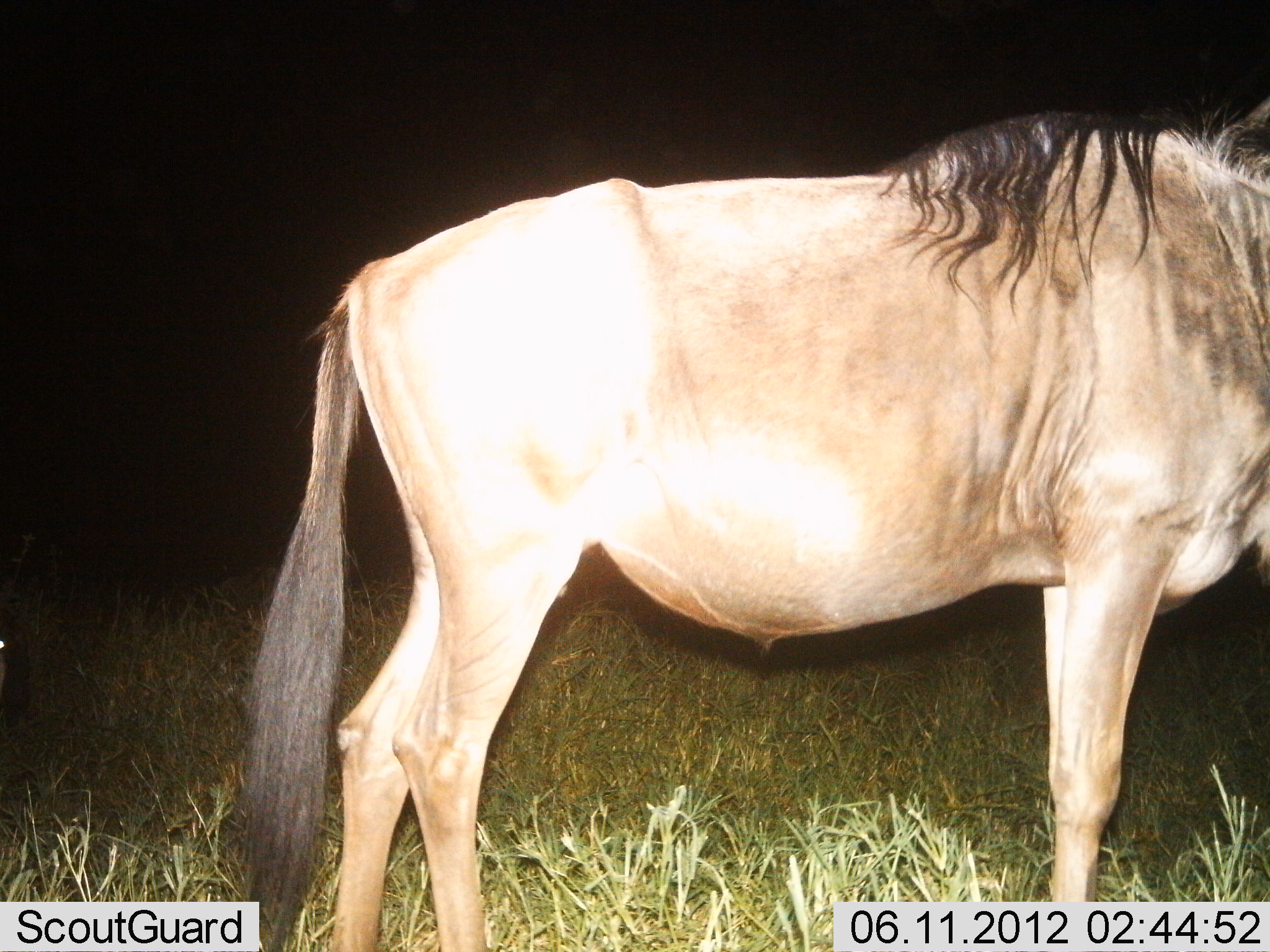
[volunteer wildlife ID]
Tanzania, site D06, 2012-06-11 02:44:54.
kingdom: Animalia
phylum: Chordata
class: Mammalia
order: Artiodactyla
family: Bovidae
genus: Connochaetes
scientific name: Connochaetes taurinus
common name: blue wildebeest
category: wildebeest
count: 1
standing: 100%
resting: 0%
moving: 0%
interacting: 0%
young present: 0%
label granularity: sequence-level